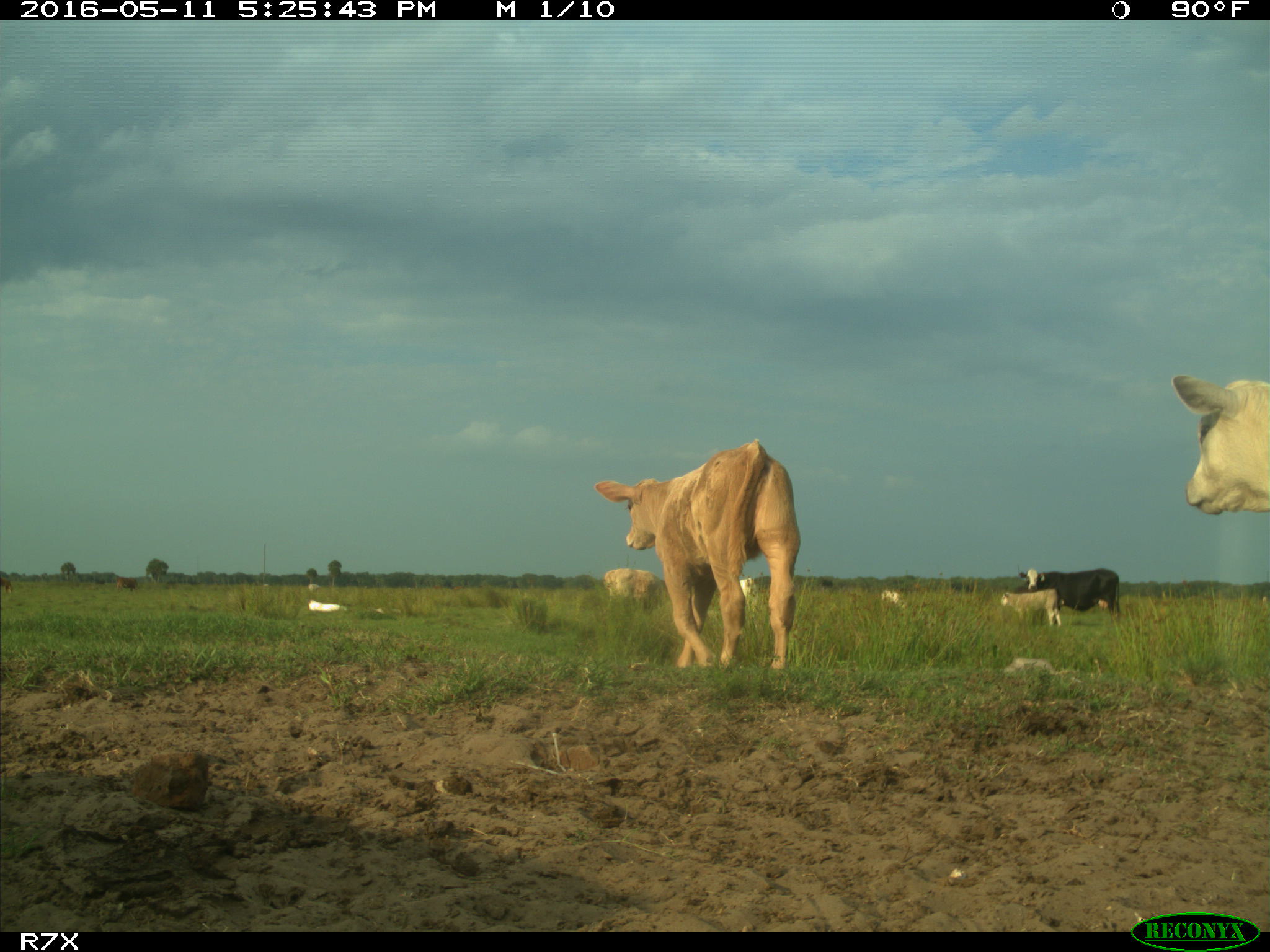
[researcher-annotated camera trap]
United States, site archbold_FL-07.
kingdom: Animalia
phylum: Chordata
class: Mammalia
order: Artiodactyla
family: Bovidae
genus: Bos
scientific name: Bos taurus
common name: domestic cow